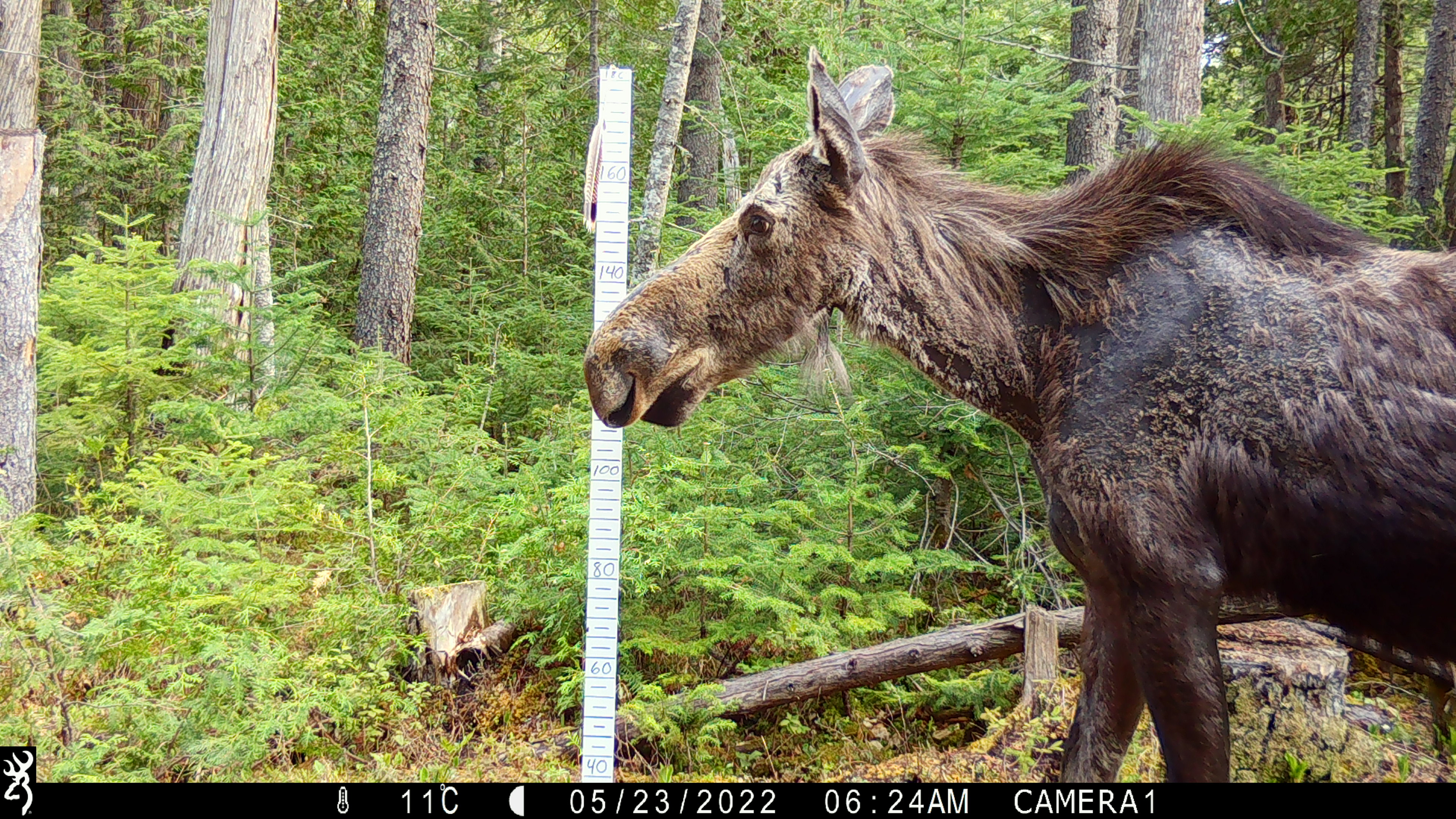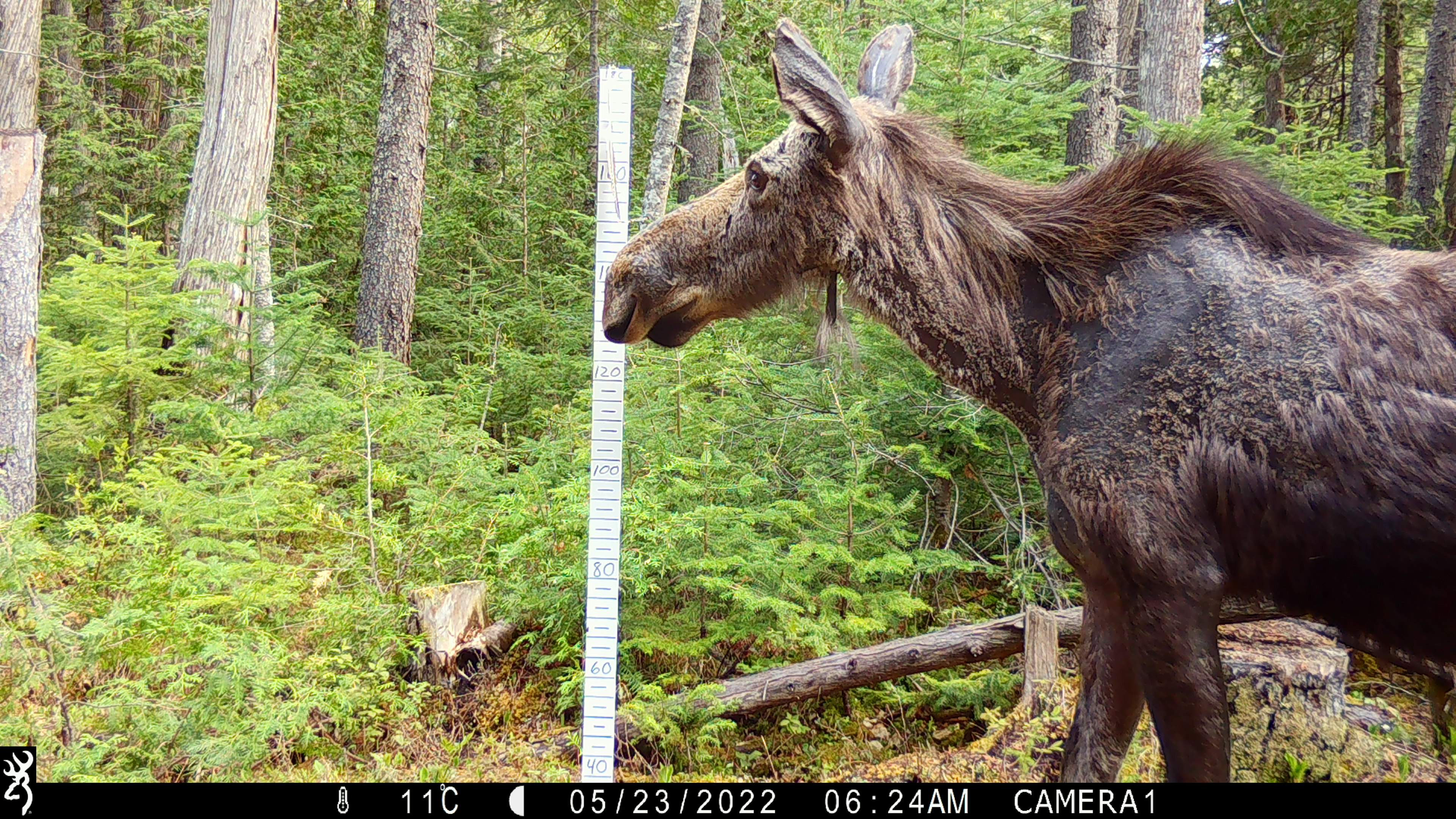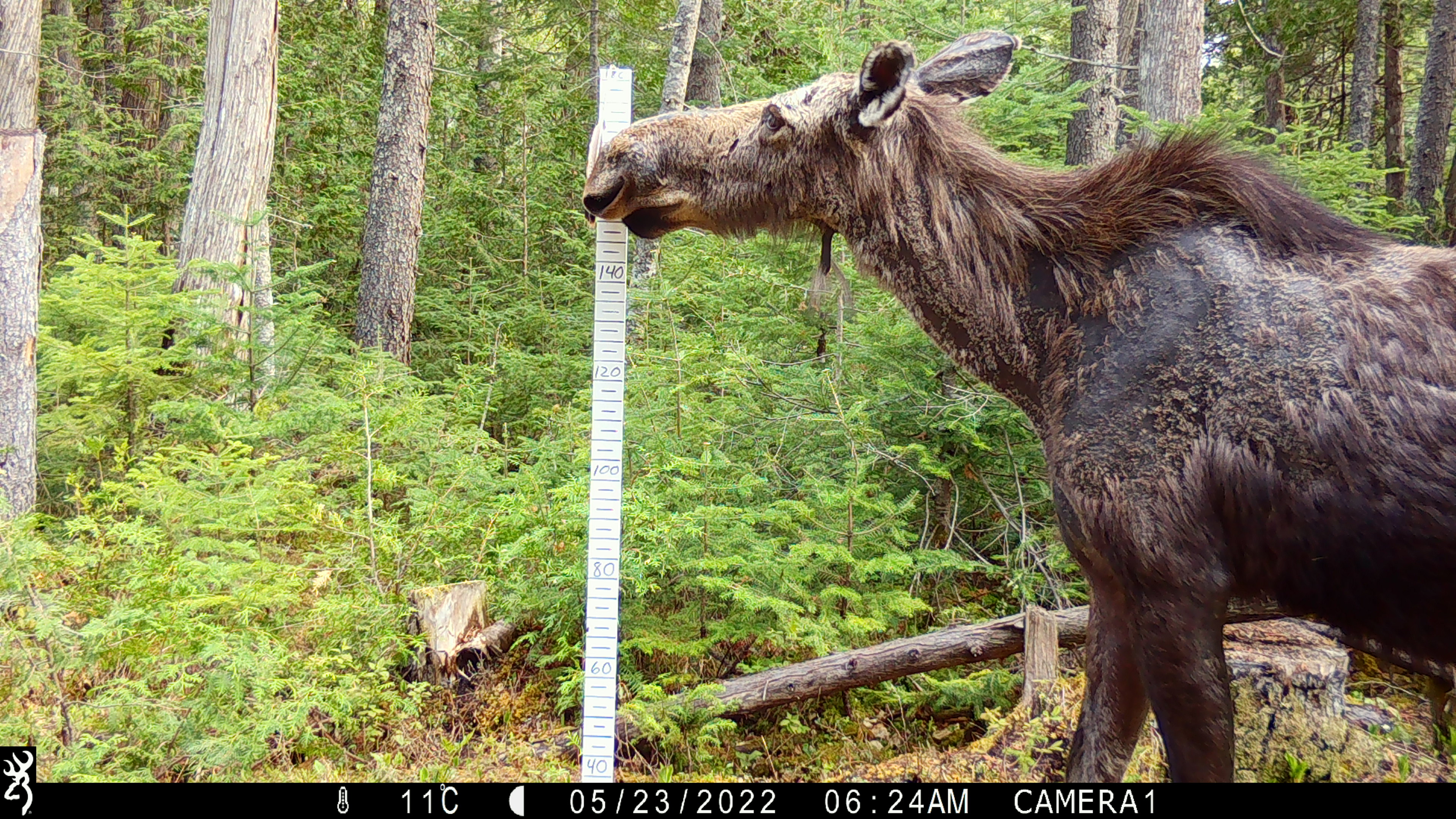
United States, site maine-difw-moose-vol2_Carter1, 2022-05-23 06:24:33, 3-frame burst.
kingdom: Animalia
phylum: Chordata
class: Mammalia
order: Artiodactyla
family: Cervidae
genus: Alces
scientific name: Alces alces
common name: moose